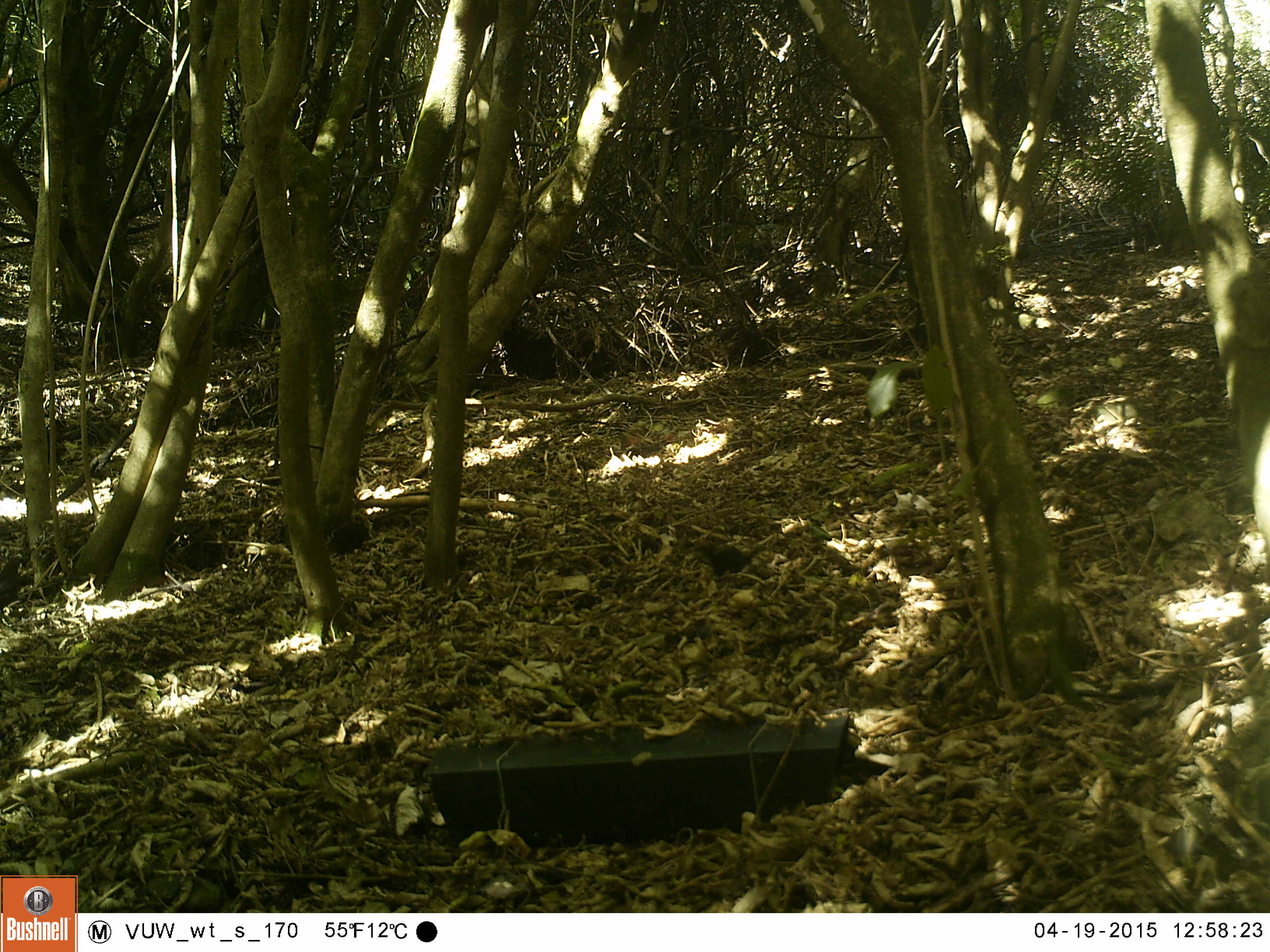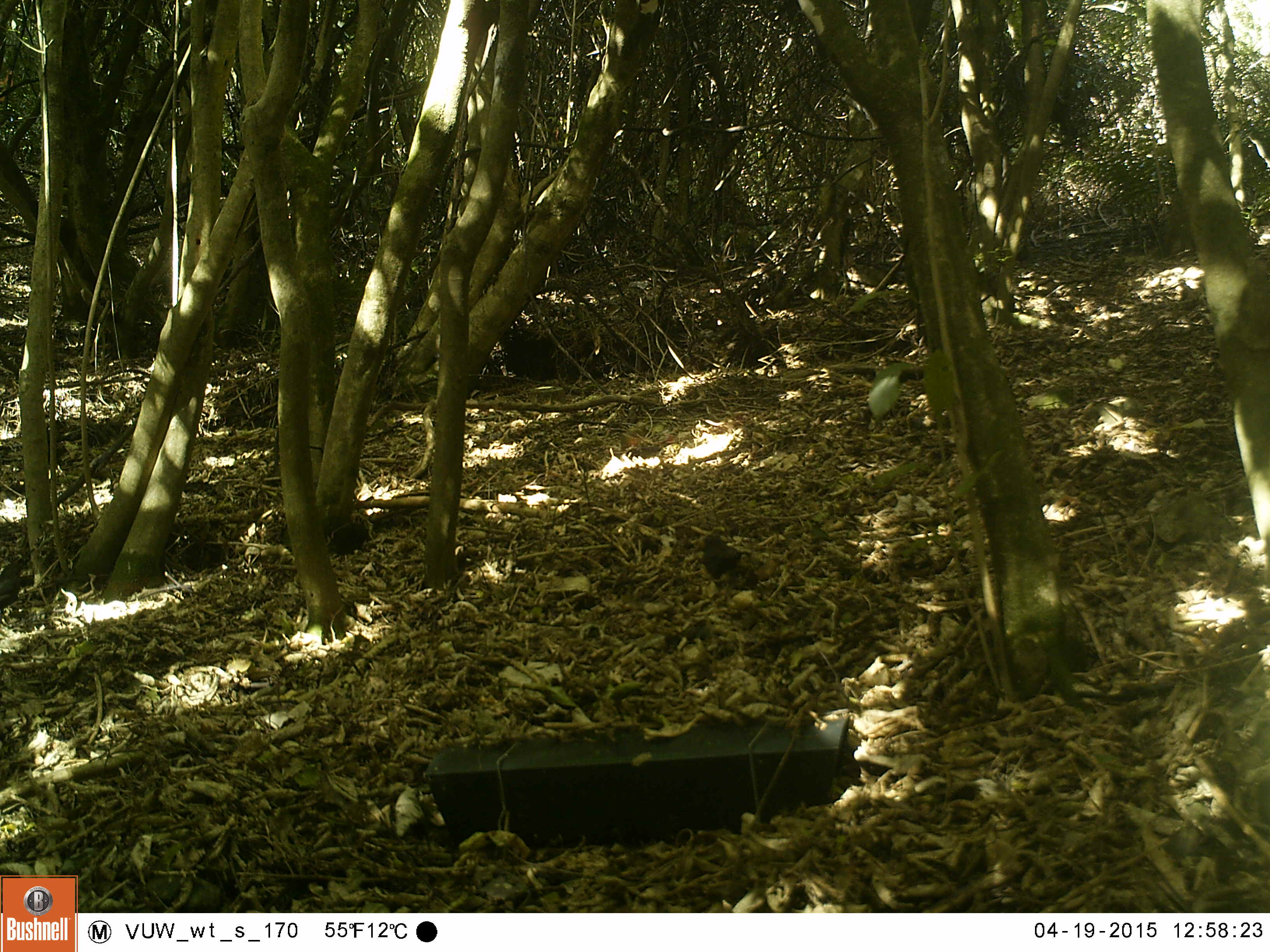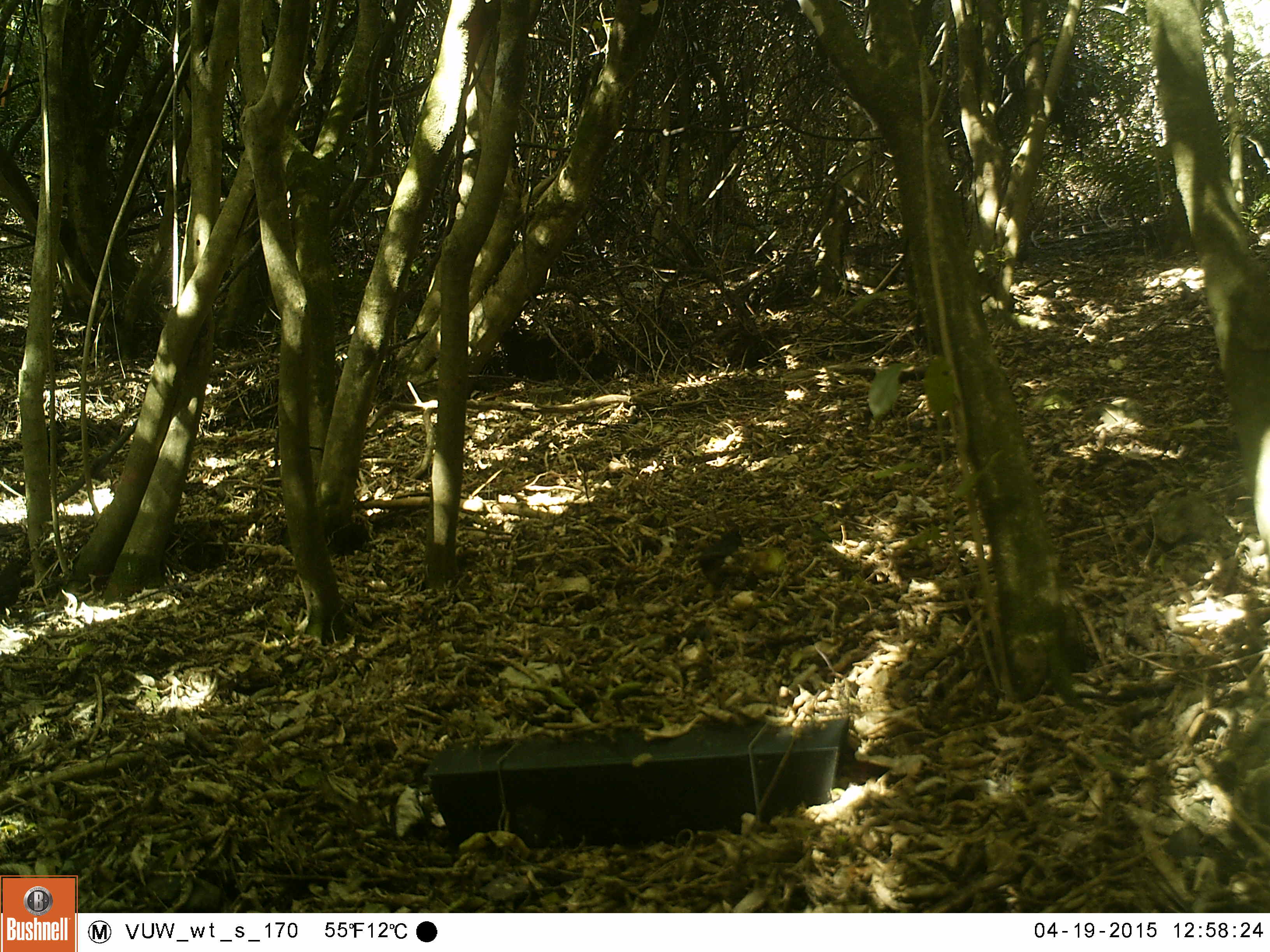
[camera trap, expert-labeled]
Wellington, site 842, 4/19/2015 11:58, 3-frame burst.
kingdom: Animalia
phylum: Chordata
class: Aves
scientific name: Aves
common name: bird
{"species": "bird (Aves)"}